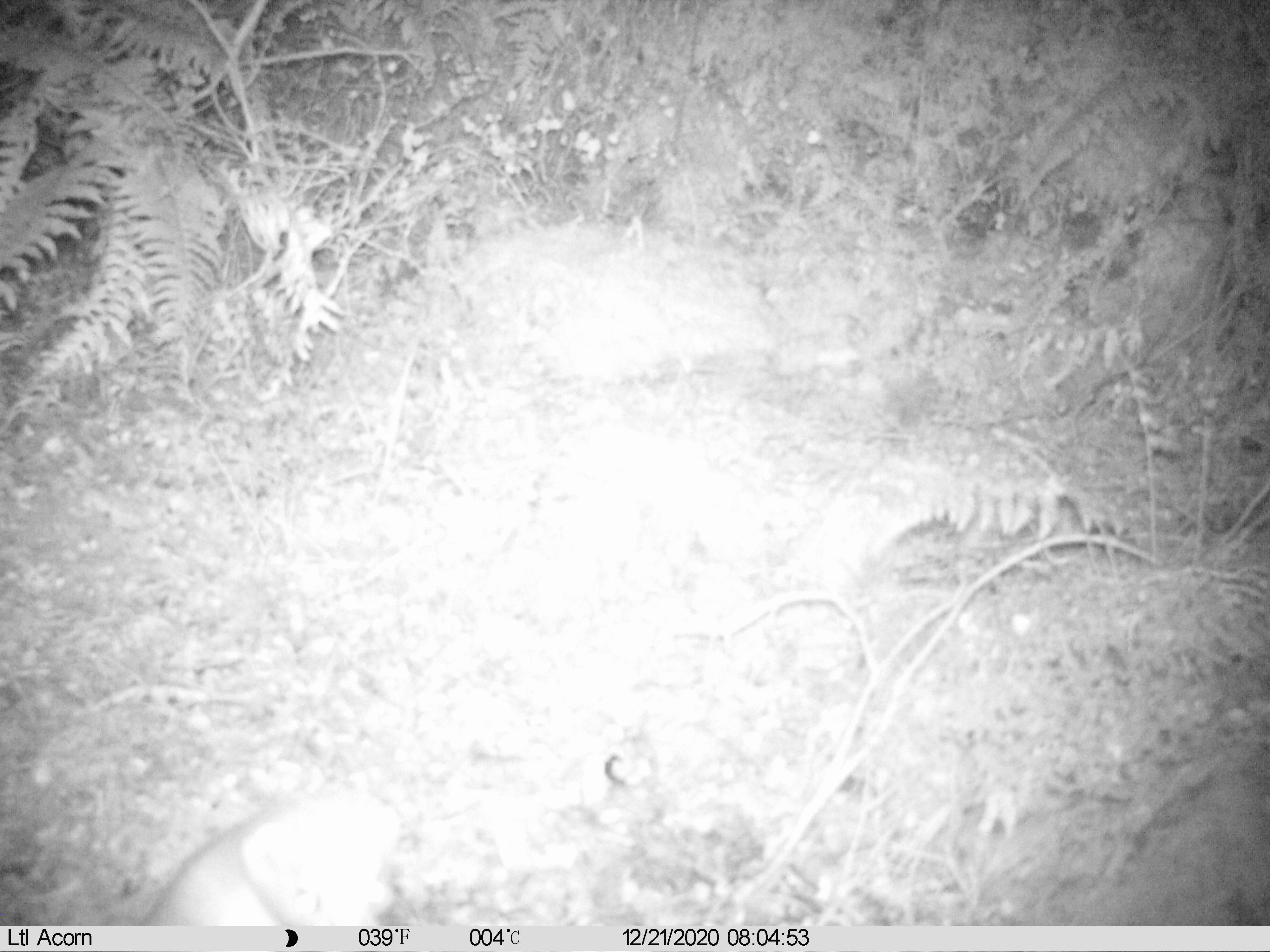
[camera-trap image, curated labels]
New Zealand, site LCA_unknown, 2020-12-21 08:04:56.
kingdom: Animalia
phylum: Chordata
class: Mammalia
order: Carnivora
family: Mustelidae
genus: Mustela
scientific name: Mustela erminea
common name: stoat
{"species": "stoat (Mustela erminea)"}